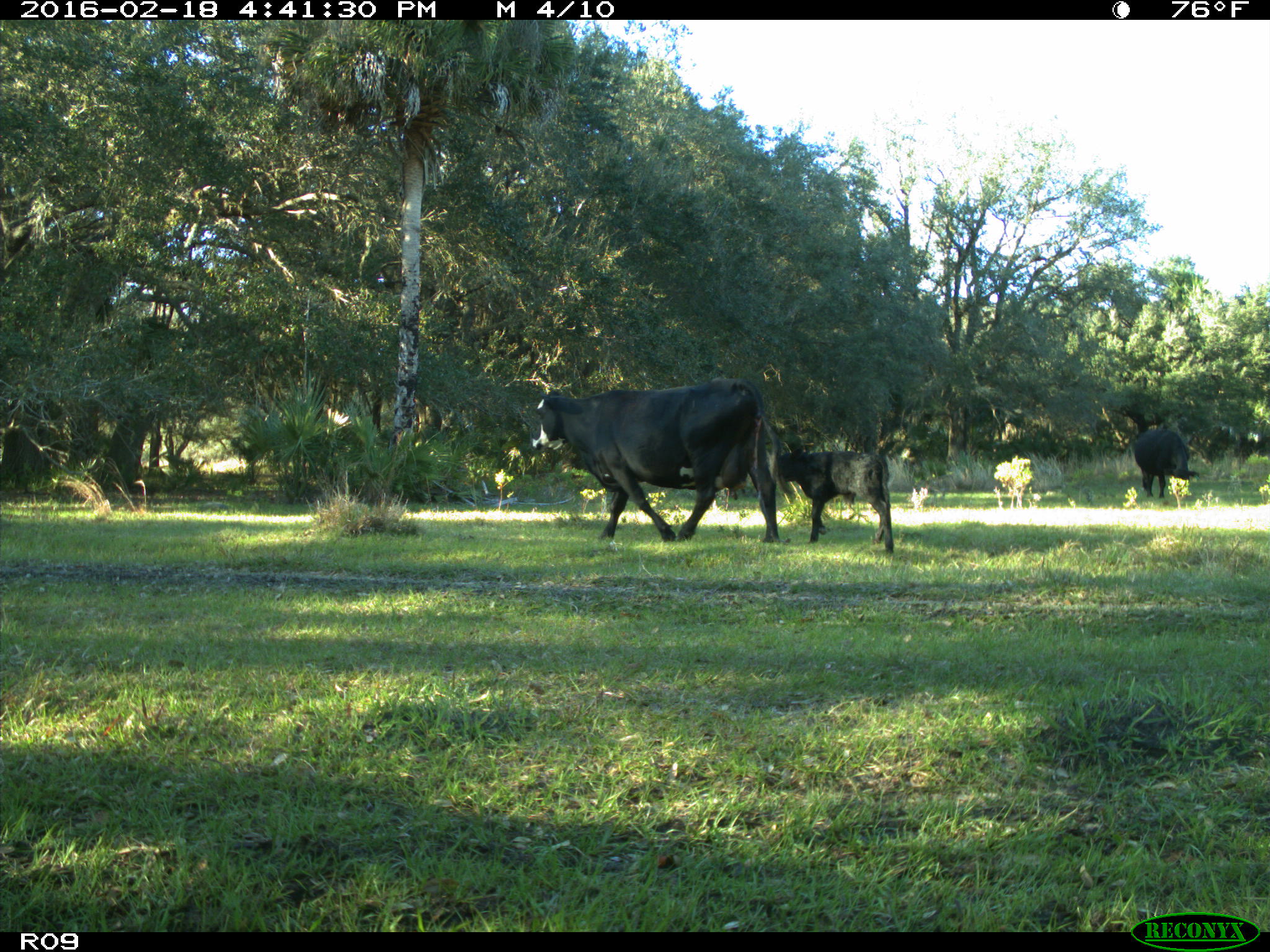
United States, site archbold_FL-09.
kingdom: Animalia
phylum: Chordata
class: Mammalia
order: Artiodactyla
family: Bovidae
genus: Bos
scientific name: Bos taurus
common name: domestic cow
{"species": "Bos taurus (domestic cow)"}